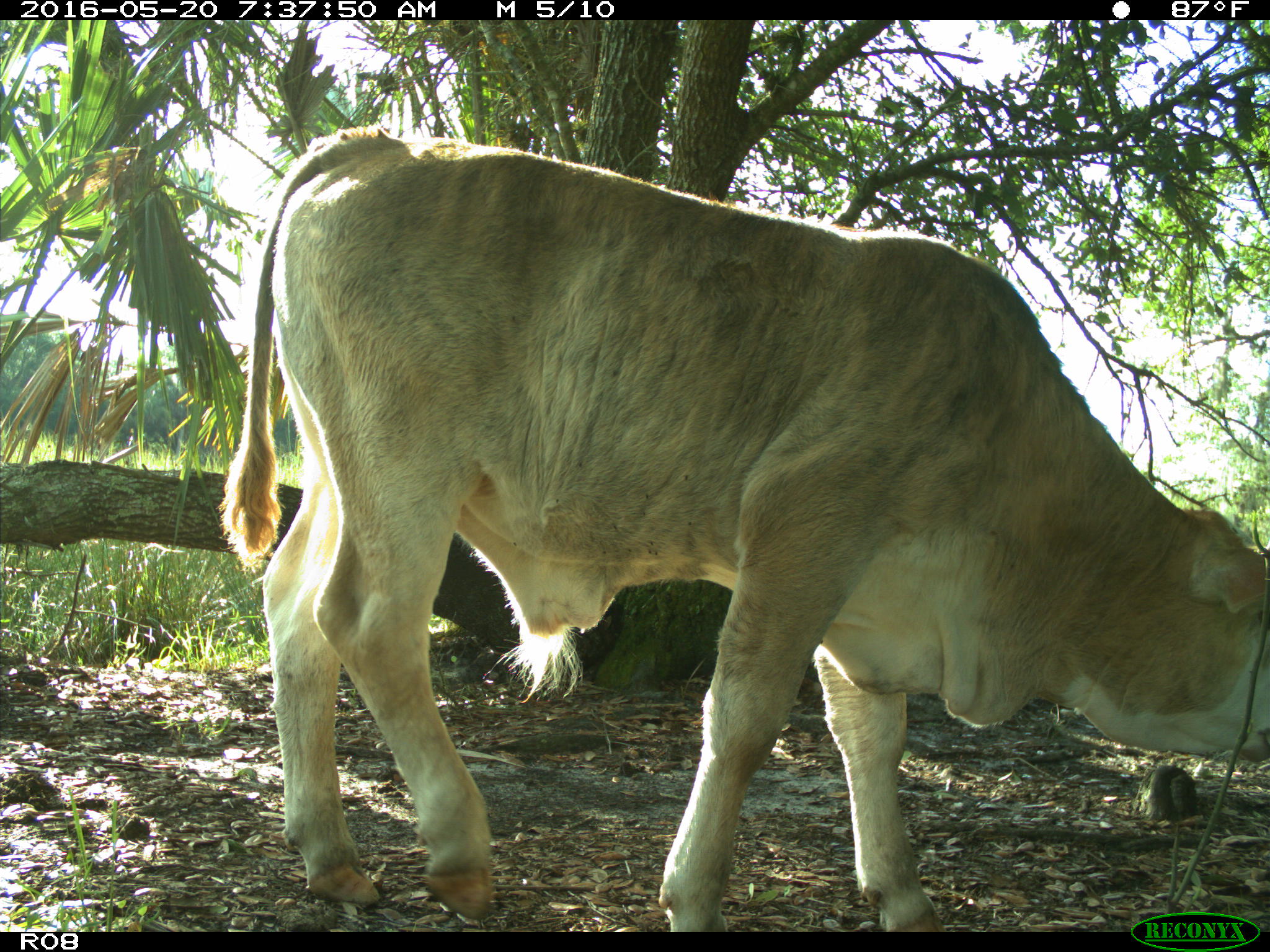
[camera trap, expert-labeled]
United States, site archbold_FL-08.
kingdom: Animalia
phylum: Chordata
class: Mammalia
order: Artiodactyla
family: Bovidae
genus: Bos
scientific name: Bos taurus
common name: domestic cow